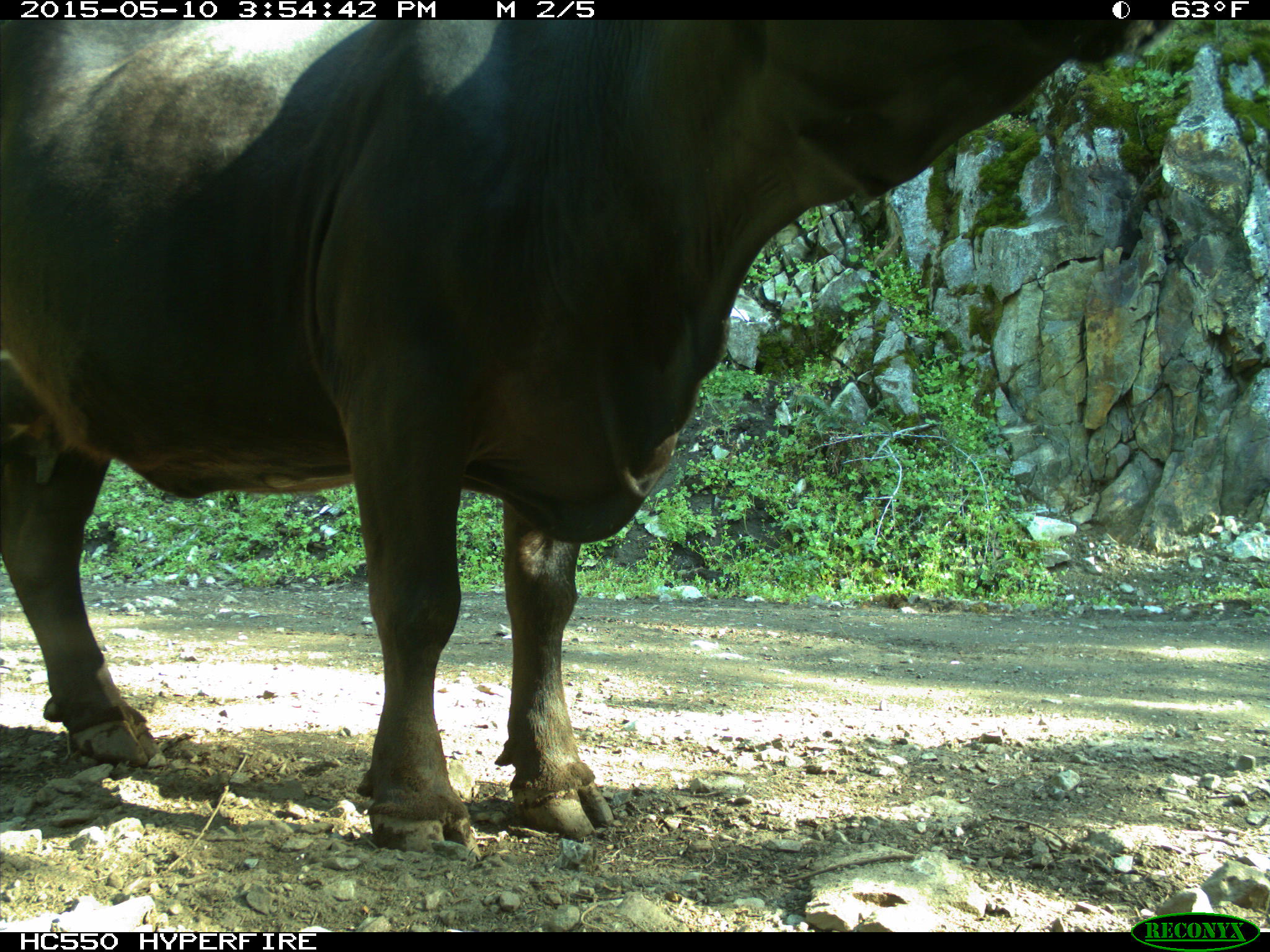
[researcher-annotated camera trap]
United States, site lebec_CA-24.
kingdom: Animalia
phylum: Chordata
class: Mammalia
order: Artiodactyla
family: Bovidae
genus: Bos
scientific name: Bos taurus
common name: domestic cow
Bos taurus (domestic cow).